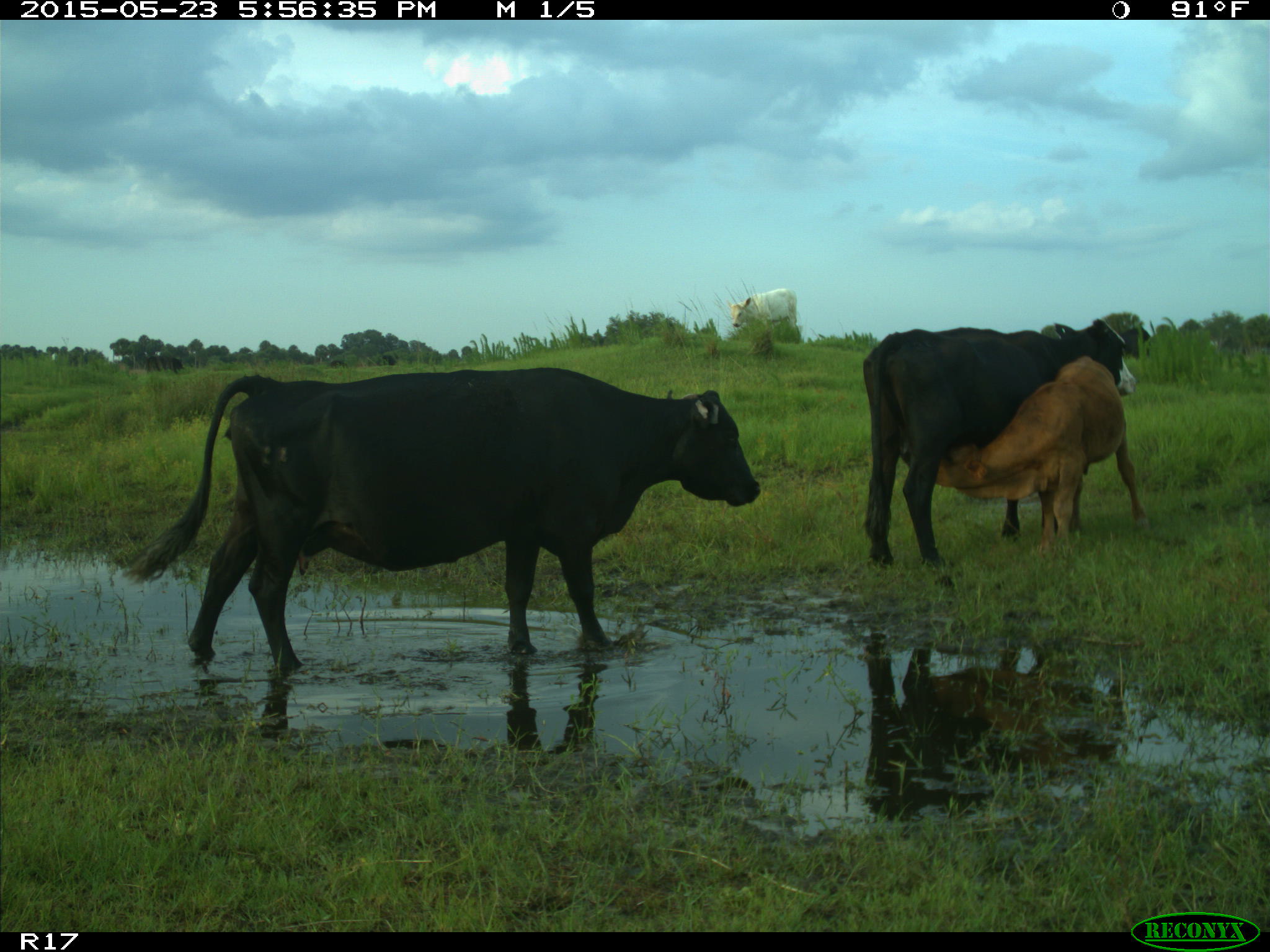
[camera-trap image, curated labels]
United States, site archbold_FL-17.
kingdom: Animalia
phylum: Chordata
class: Mammalia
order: Artiodactyla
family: Bovidae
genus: Bos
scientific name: Bos taurus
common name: domestic cow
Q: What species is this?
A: Bos taurus (domestic cow).